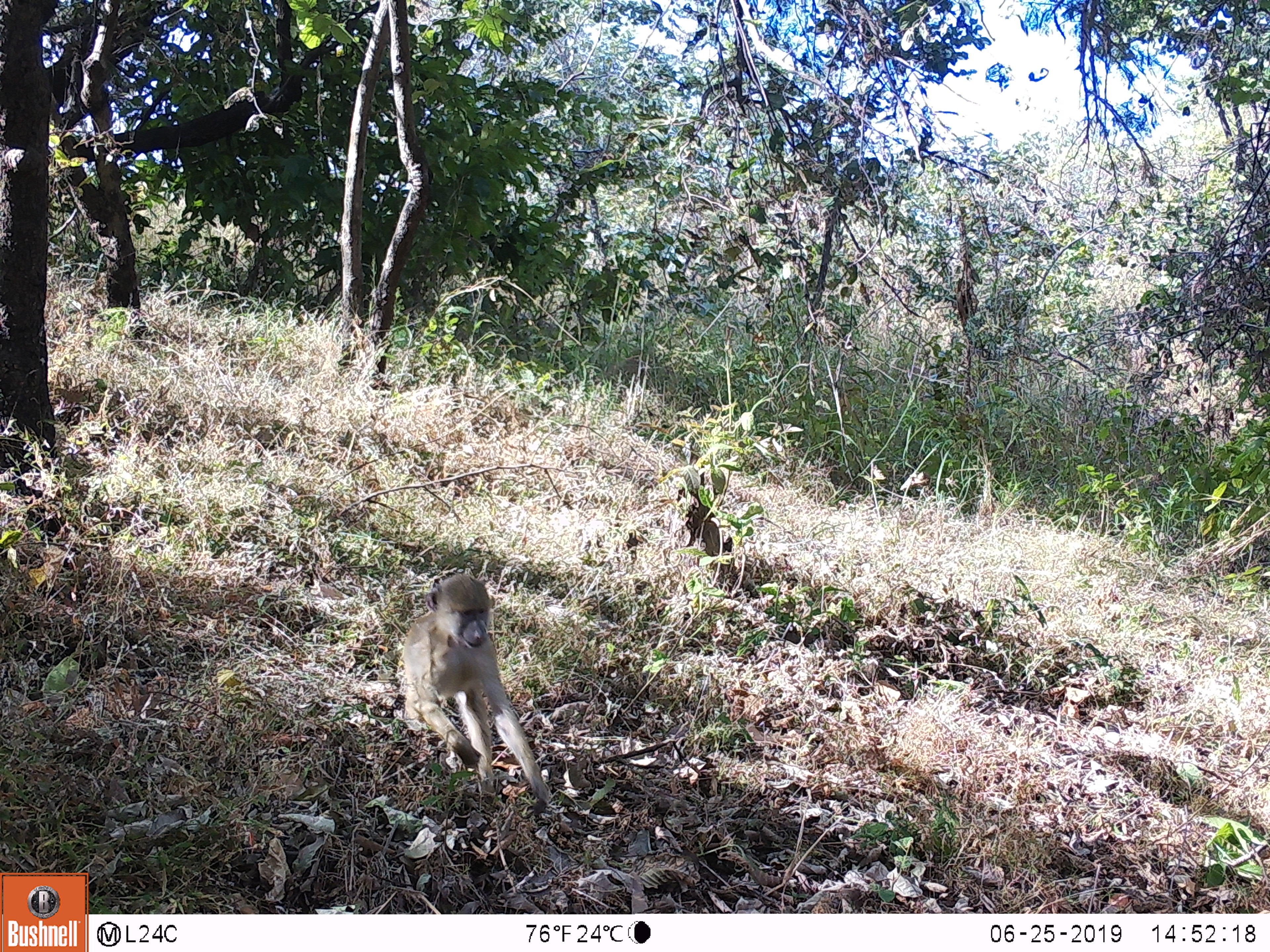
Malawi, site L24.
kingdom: Animalia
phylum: Chordata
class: Mammalia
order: Primates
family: Cercopithecidae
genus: Papio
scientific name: Papio cynocephalus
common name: yellow baboon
Yellow baboon (Papio cynocephalus), count 1.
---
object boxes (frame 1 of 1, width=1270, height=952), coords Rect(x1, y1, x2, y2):
yellow baboon: Rect(394, 566, 563, 811)